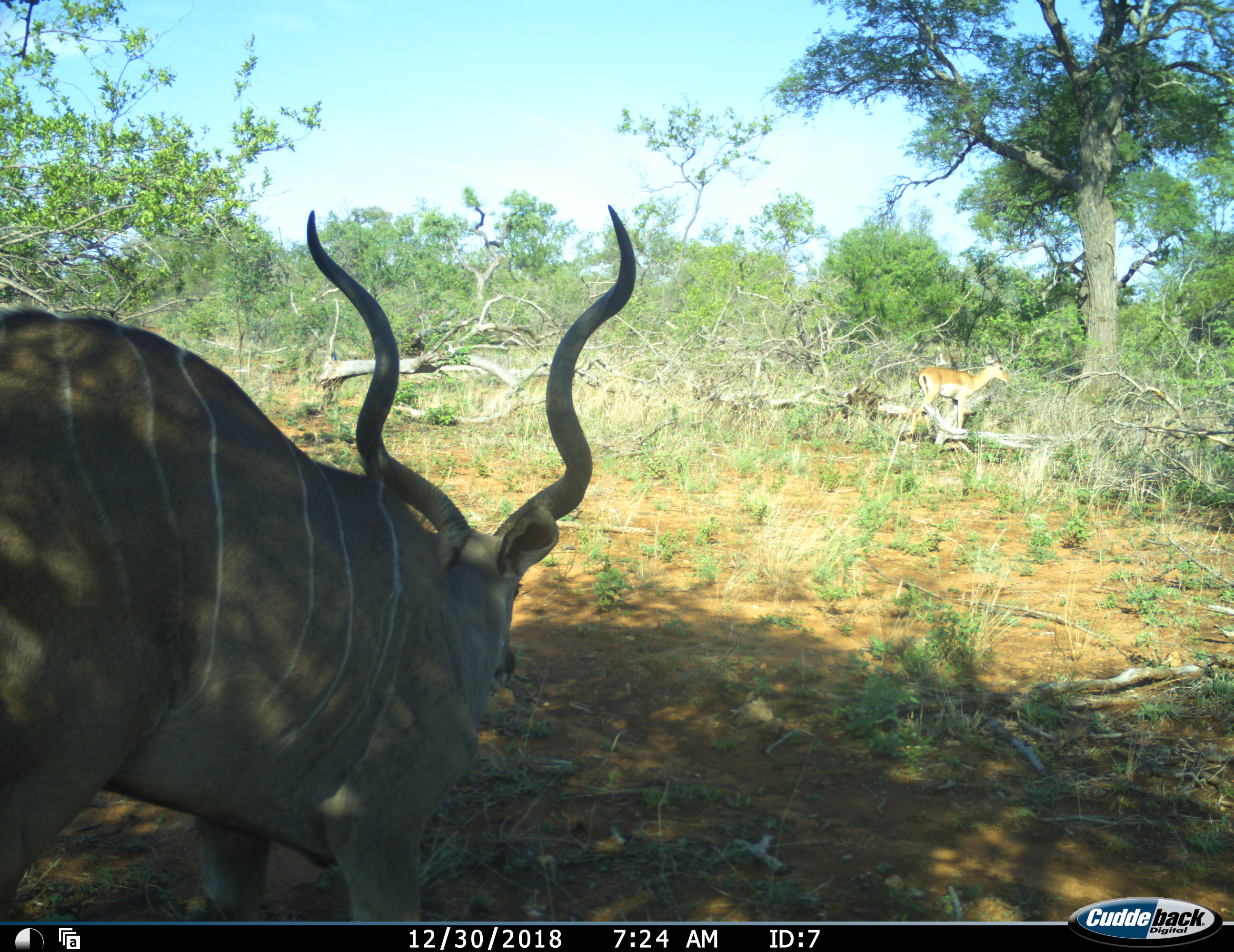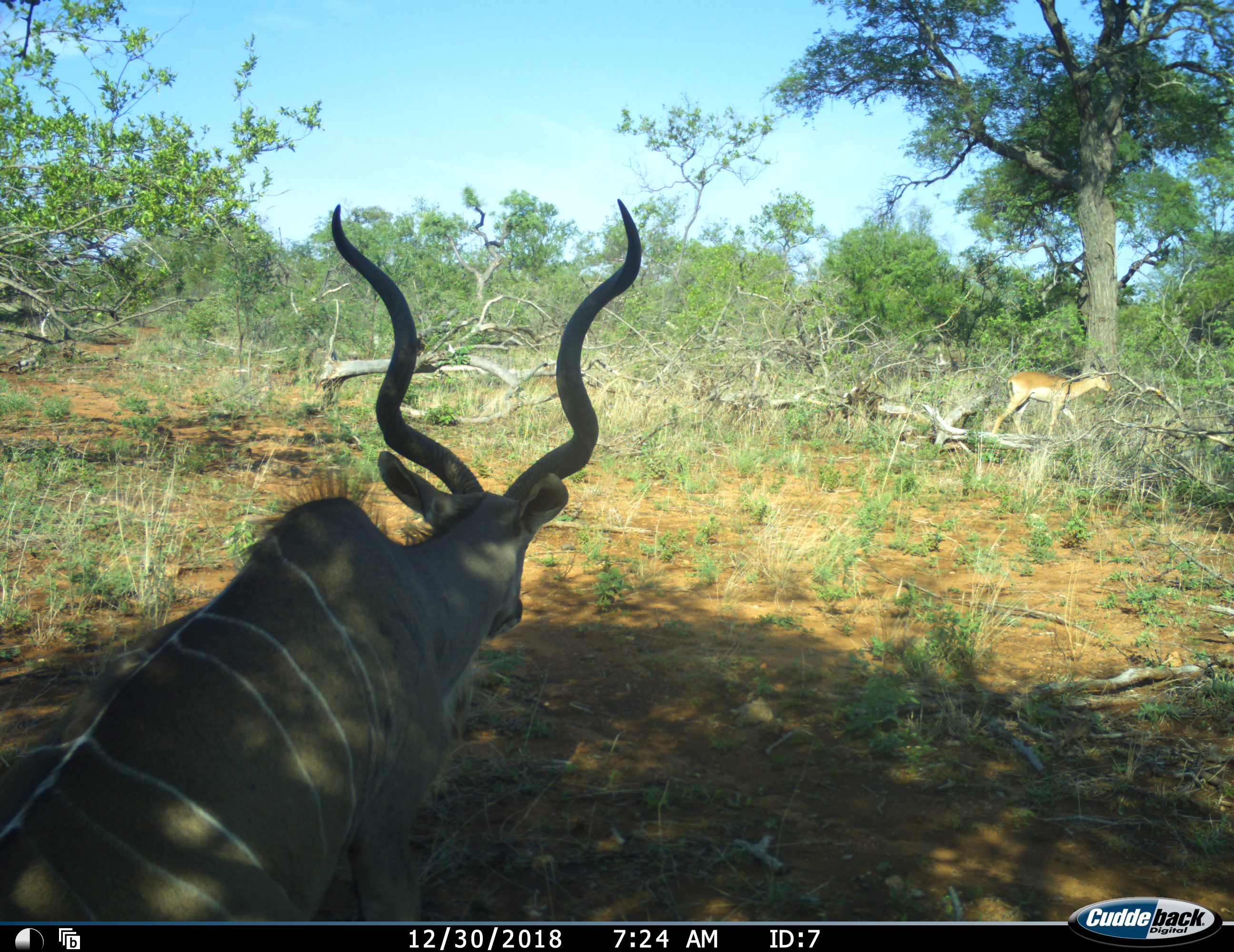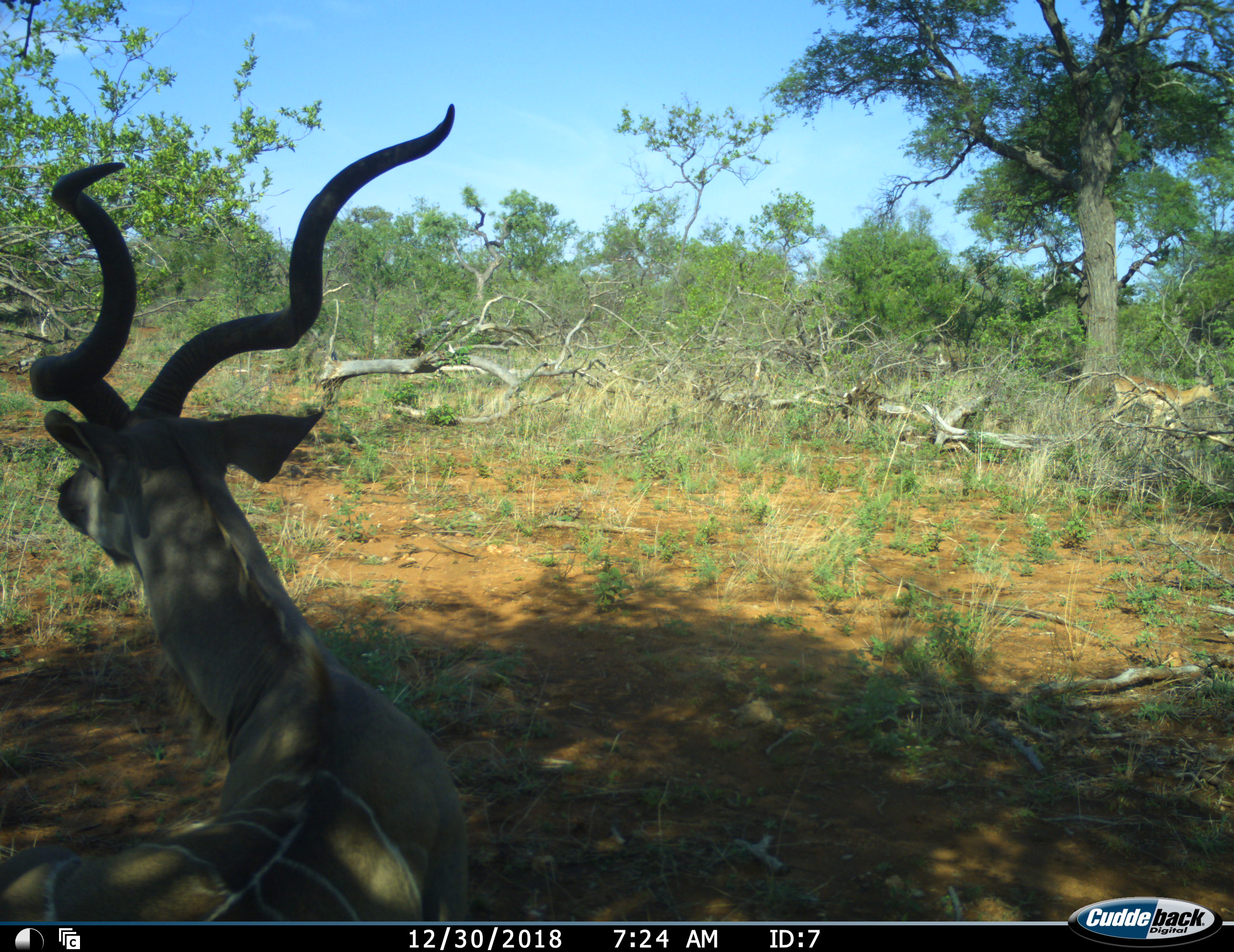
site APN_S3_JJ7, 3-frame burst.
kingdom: Animalia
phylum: Chordata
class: Mammalia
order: Artiodactyla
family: Bovidae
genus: Aepyceros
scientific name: Aepyceros melampus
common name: impala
Impala (Aepyceros melampus), count 1. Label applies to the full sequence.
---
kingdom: Animalia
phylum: Chordata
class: Mammalia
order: Artiodactyla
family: Bovidae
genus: Tragelaphus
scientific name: Tragelaphus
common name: kudu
Kudu (Tragelaphus), count 1. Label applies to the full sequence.